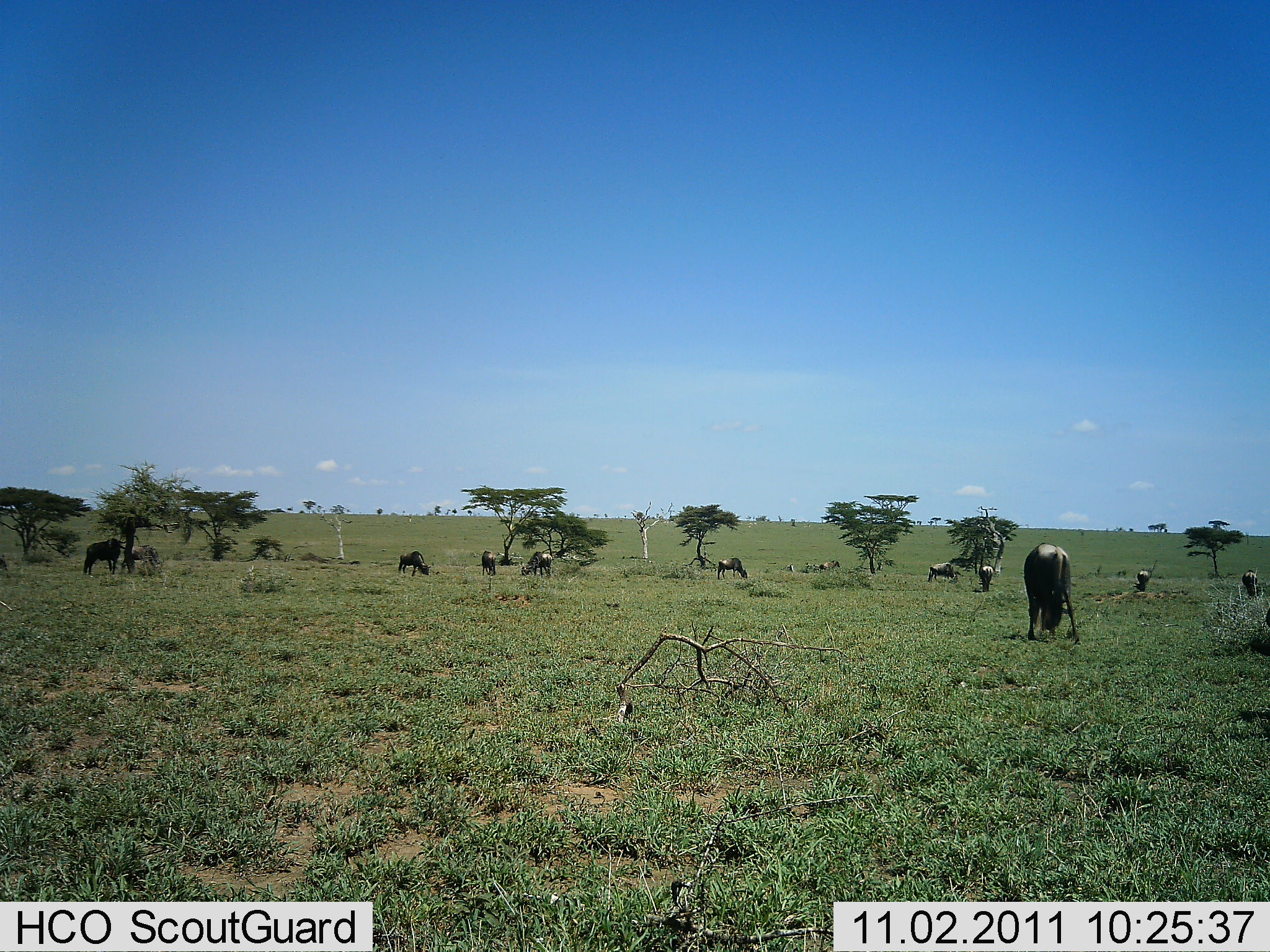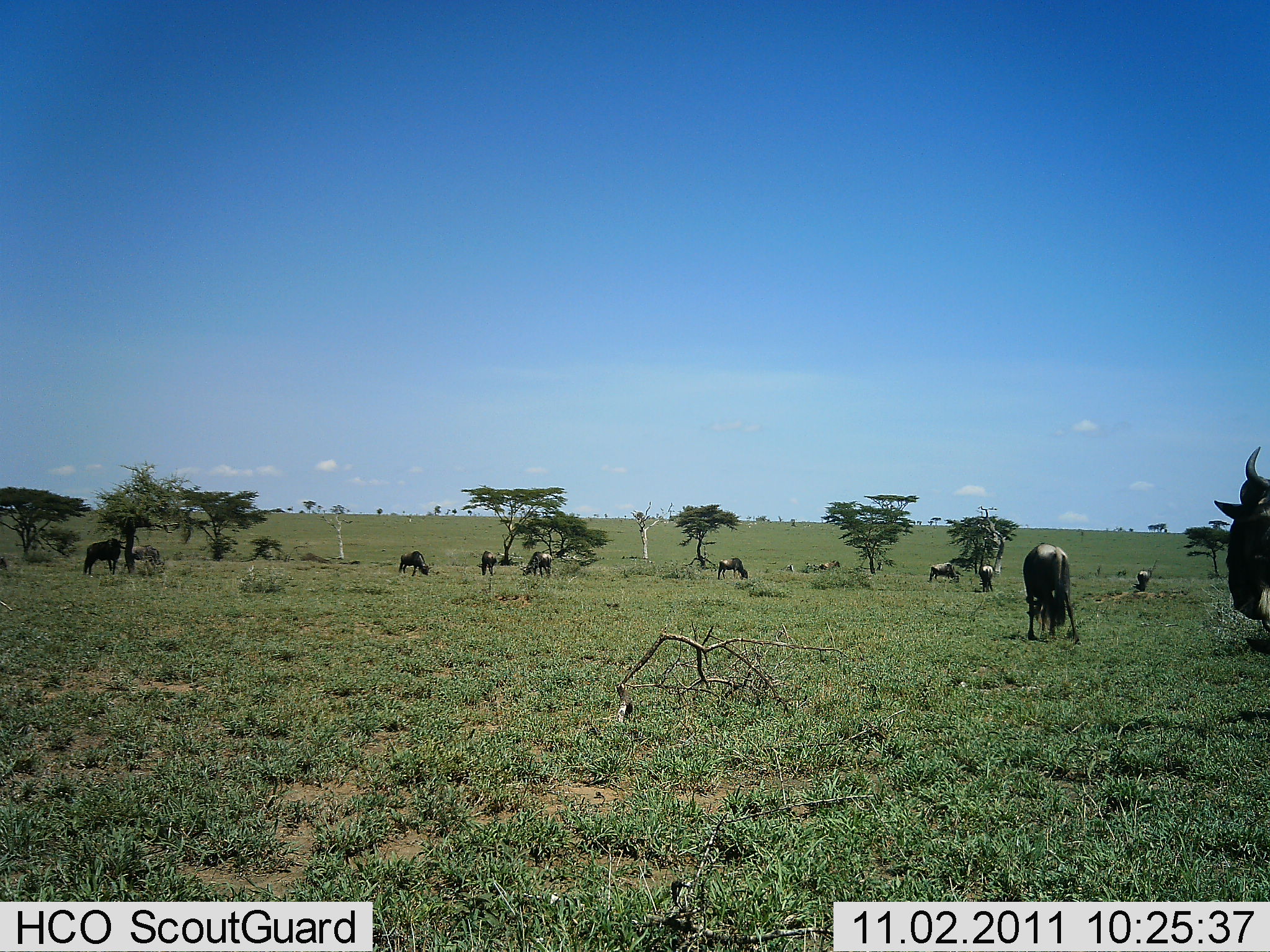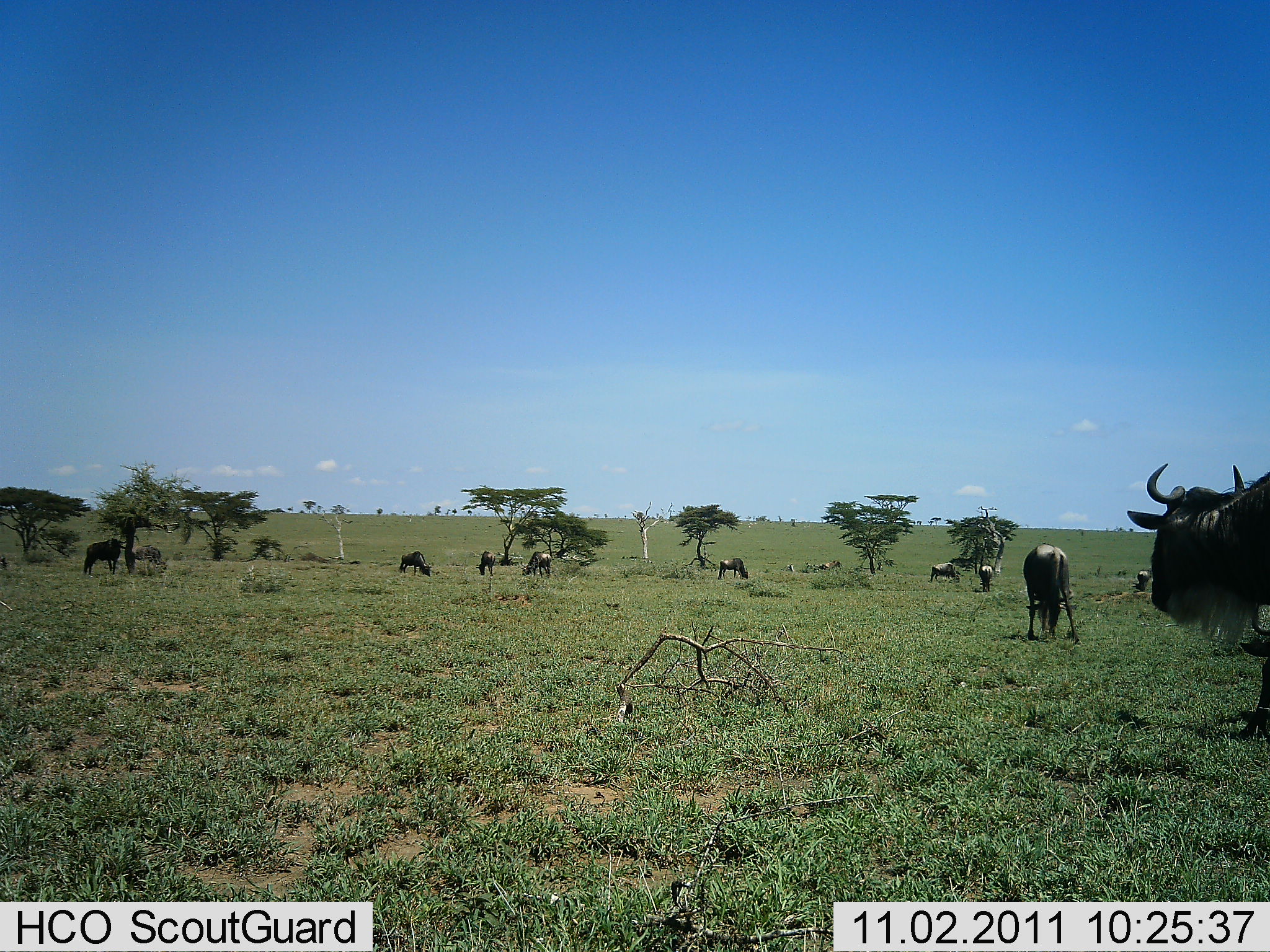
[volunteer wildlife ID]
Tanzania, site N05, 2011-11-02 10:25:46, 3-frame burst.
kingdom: Animalia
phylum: Chordata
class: Mammalia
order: Artiodactyla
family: Bovidae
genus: Connochaetes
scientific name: Connochaetes taurinus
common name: blue wildebeest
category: wildebeest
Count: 11-50.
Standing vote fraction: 53%.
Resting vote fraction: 0%.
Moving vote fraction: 47%.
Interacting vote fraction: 0%.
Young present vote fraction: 0%.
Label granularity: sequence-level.